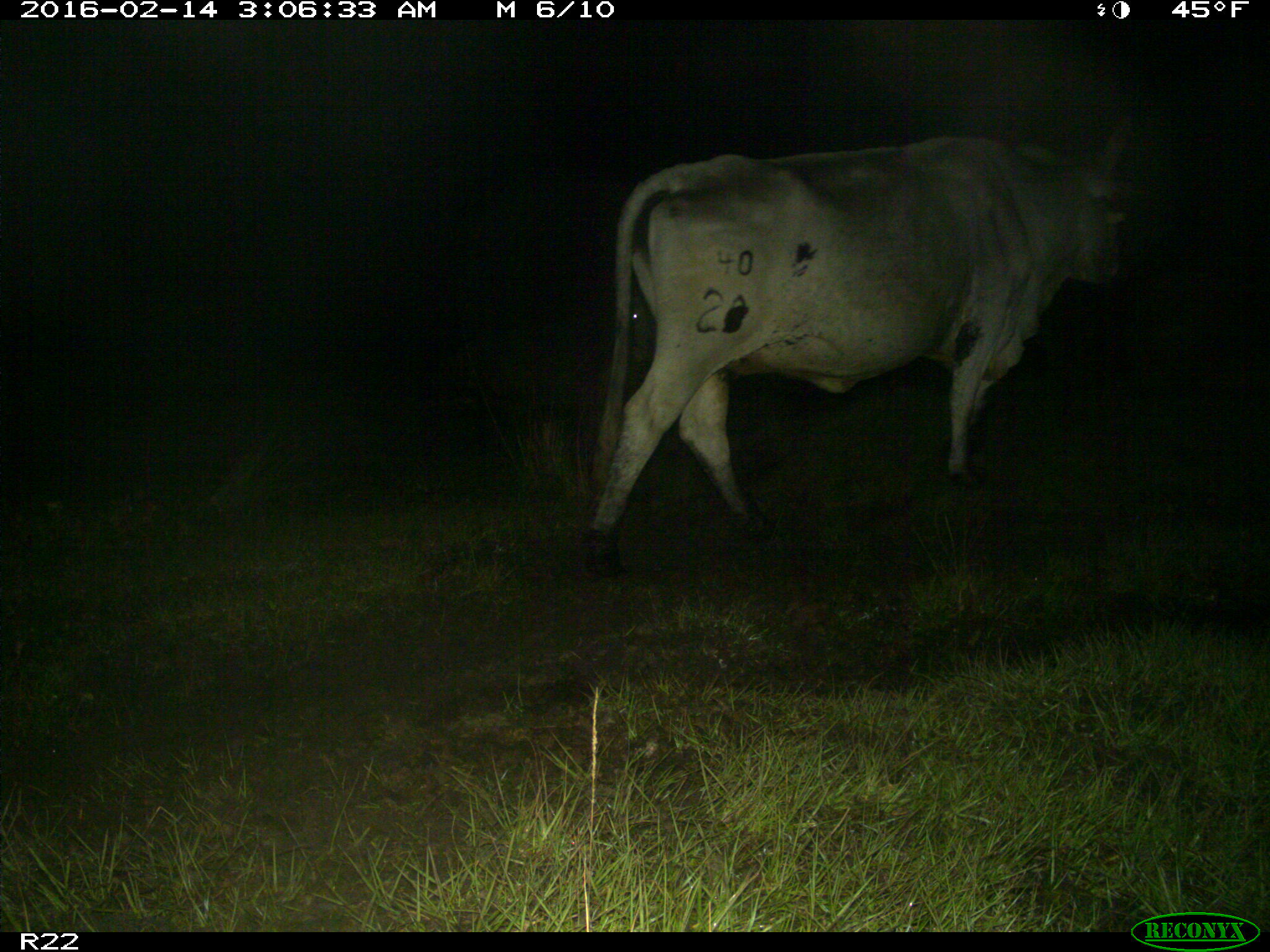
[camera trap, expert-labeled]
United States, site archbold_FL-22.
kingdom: Animalia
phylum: Chordata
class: Mammalia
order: Artiodactyla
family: Bovidae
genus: Bos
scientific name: Bos taurus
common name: domestic cow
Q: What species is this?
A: Bos taurus (domestic cow).